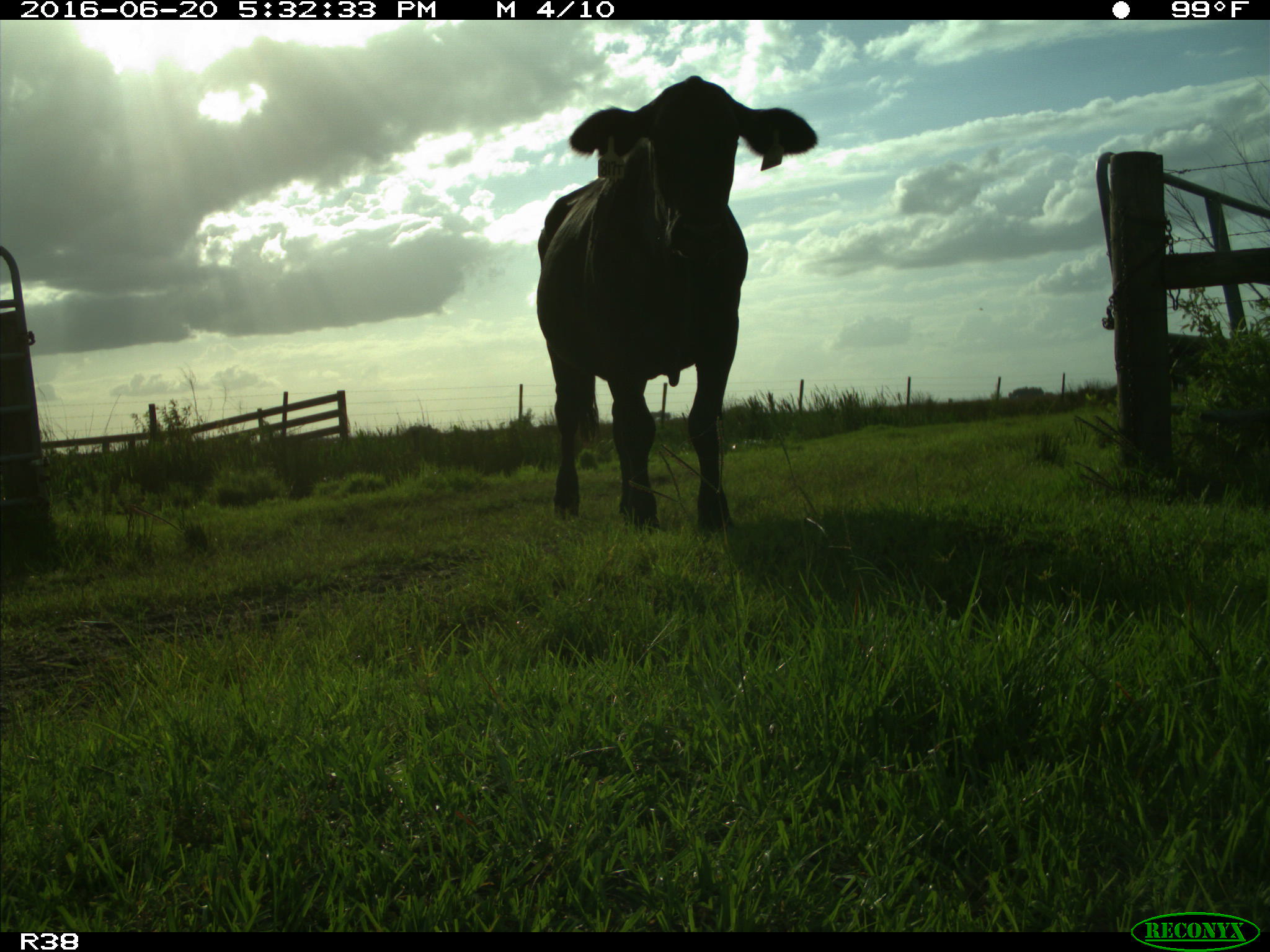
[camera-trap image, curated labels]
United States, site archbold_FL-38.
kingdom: Animalia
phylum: Chordata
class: Mammalia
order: Artiodactyla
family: Bovidae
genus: Bos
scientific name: Bos taurus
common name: domestic cow